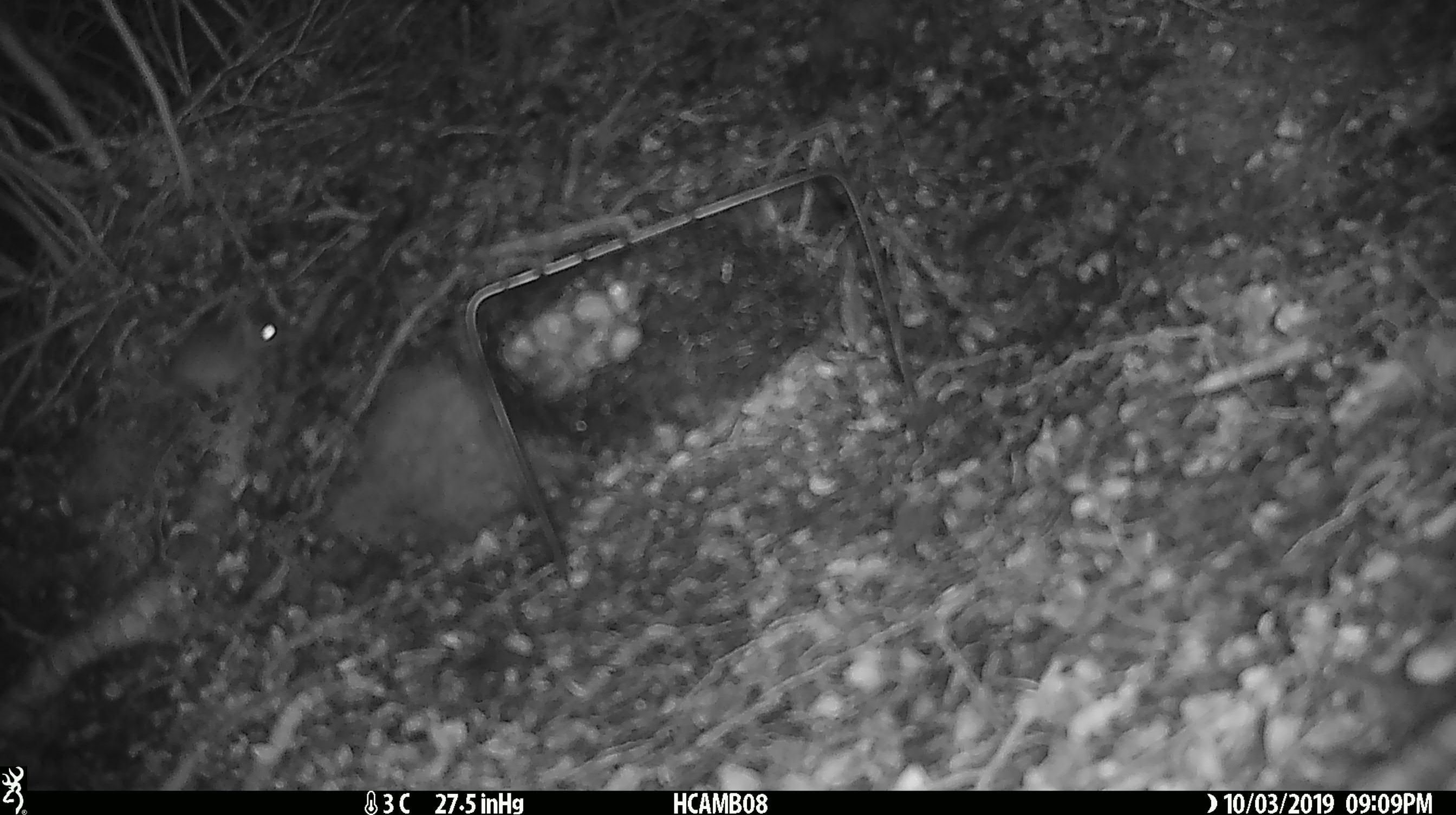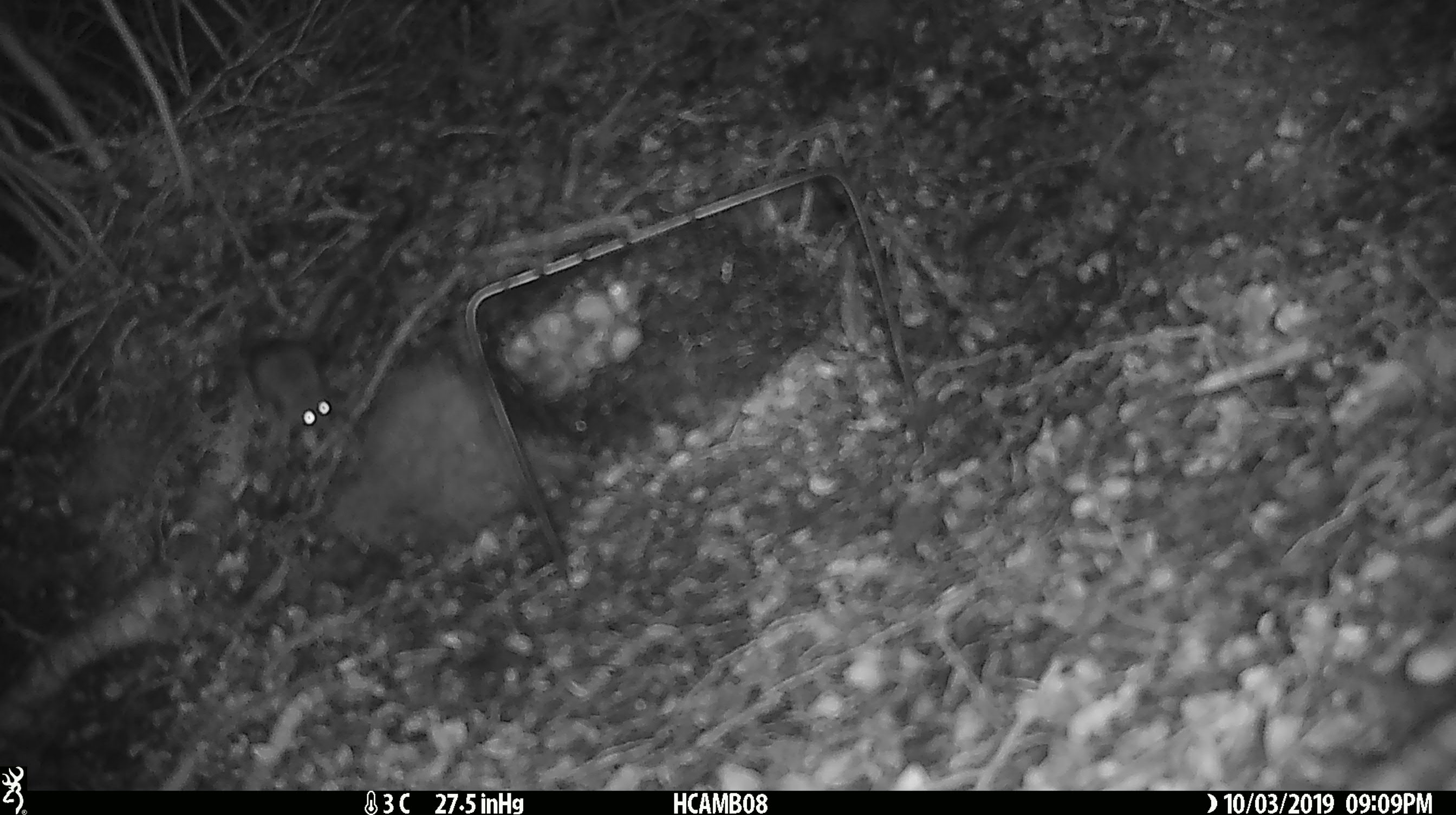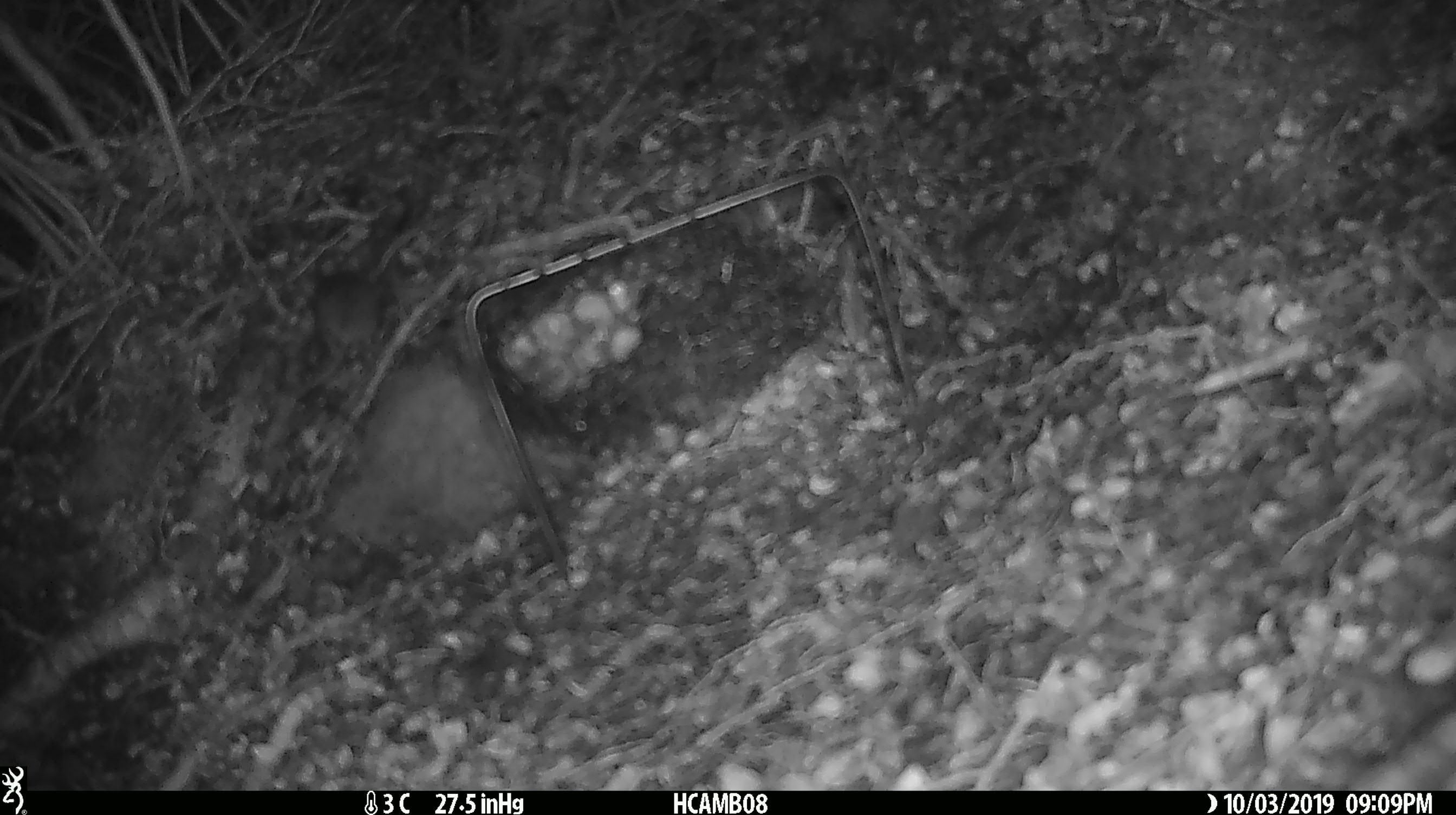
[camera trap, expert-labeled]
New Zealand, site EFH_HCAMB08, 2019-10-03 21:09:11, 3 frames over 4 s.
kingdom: Animalia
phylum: Chordata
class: Mammalia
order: Rodentia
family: Muridae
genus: Mus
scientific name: Mus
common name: mouse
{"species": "mouse (Mus)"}